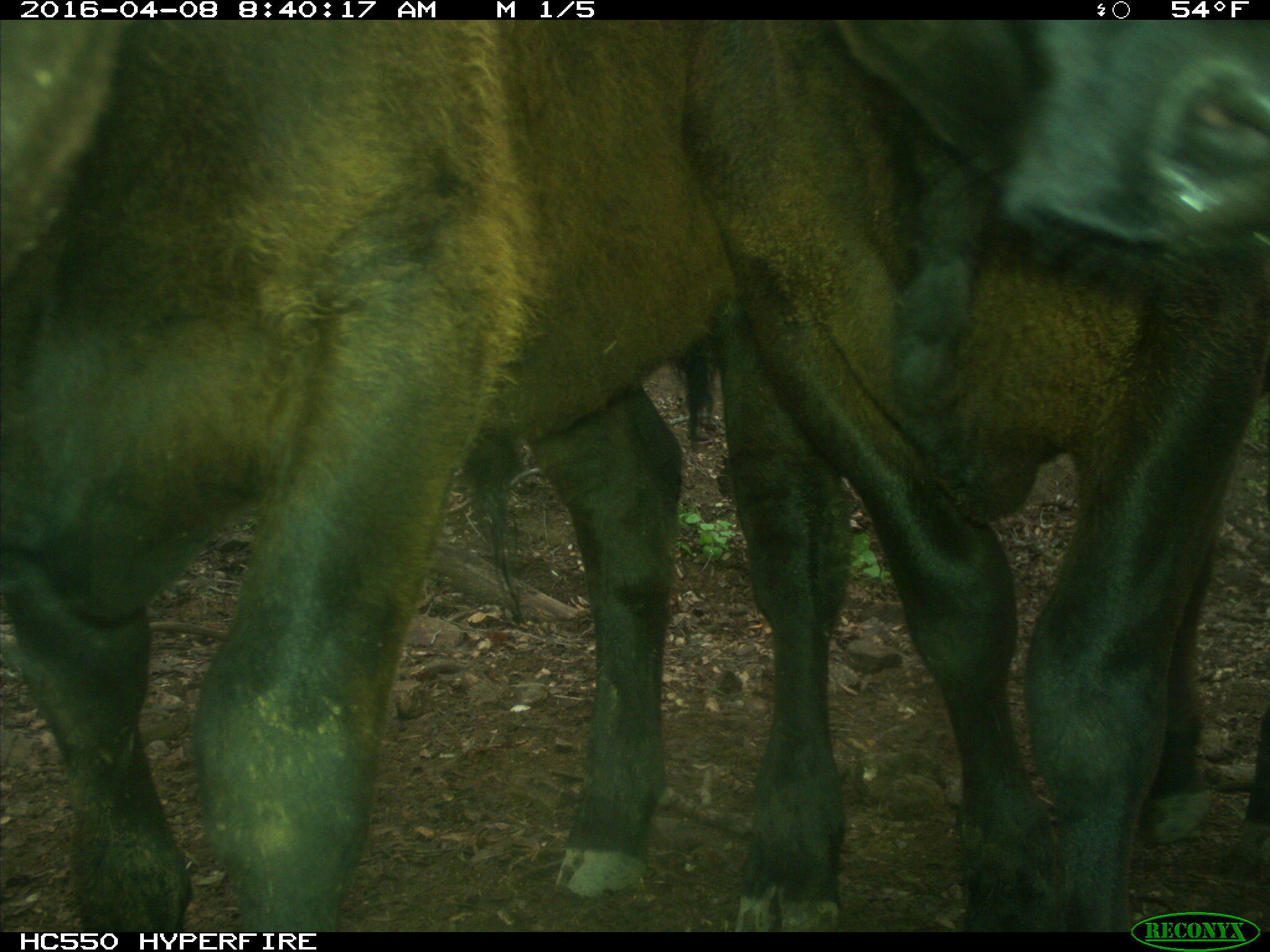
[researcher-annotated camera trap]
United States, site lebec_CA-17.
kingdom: Animalia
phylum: Chordata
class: Mammalia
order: Artiodactyla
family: Bovidae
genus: Bos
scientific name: Bos taurus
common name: domestic cow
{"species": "Bos taurus (domestic cow)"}